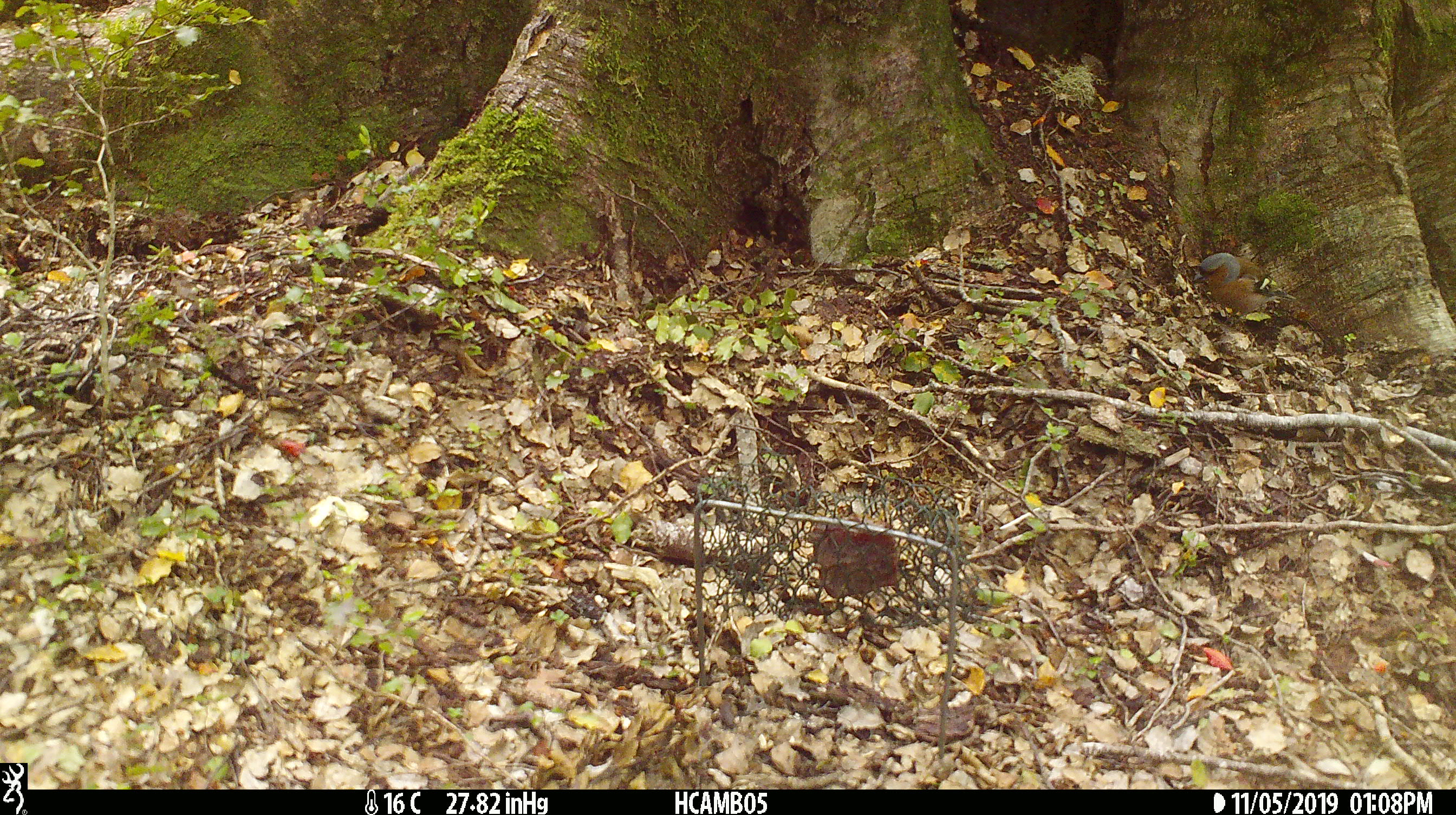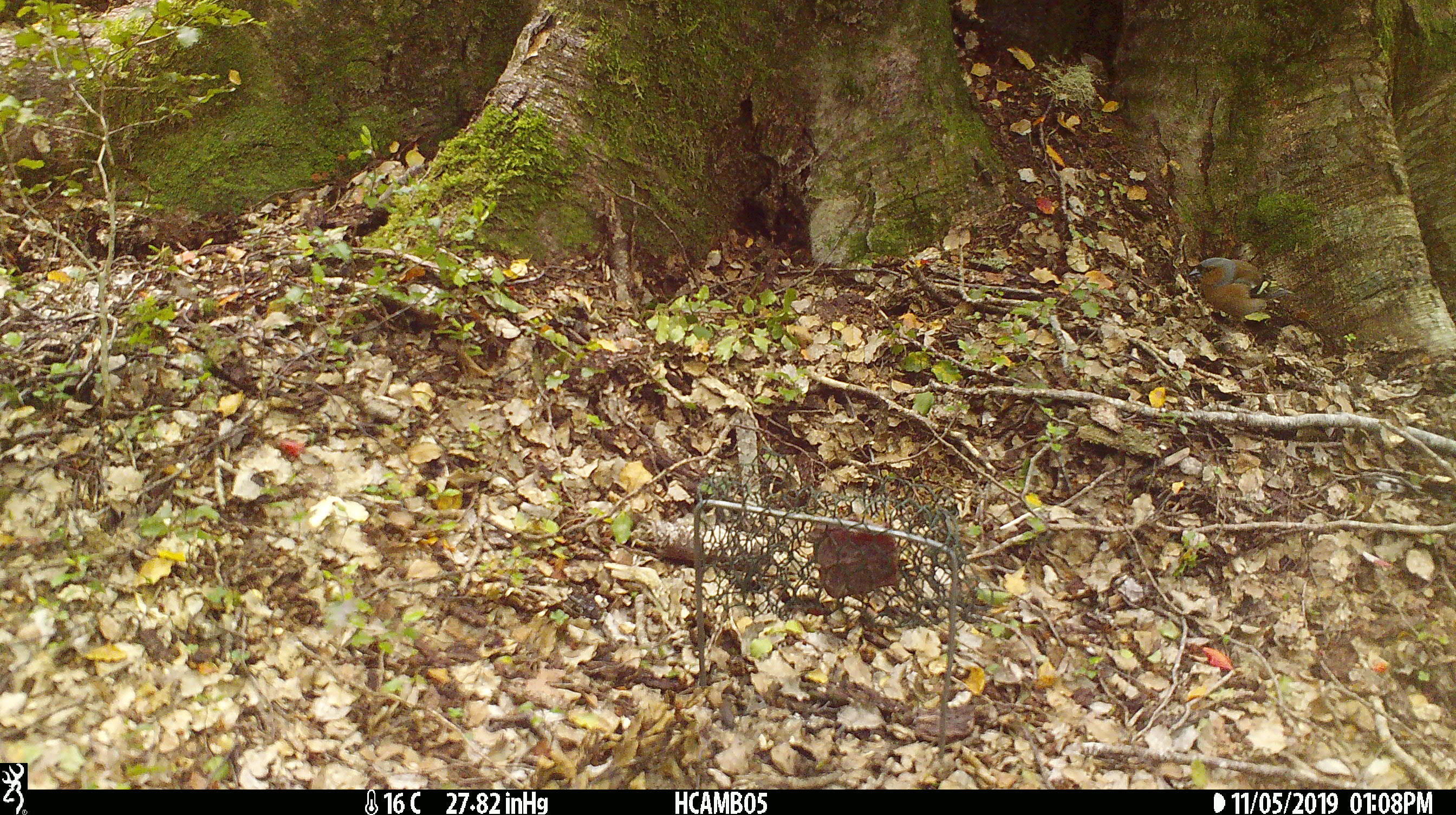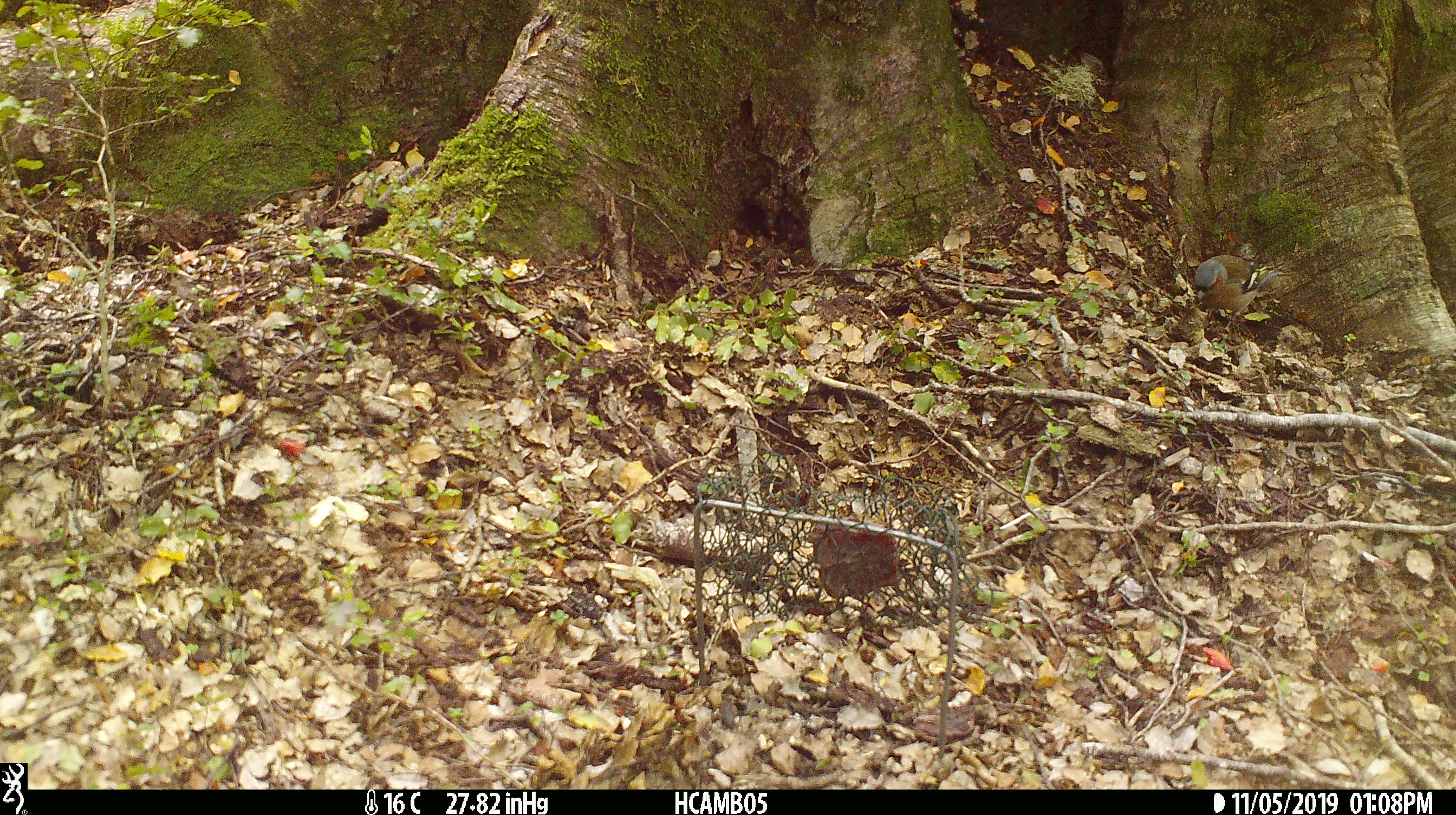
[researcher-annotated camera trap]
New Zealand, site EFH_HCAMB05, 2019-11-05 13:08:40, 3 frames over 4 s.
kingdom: Animalia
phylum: Chordata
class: Aves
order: Passeriformes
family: Fringillidae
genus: Fringilla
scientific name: Fringilla coelebs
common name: common chaffinch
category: chaffinch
Chaffinch (common chaffinch) (Fringilla coelebs).